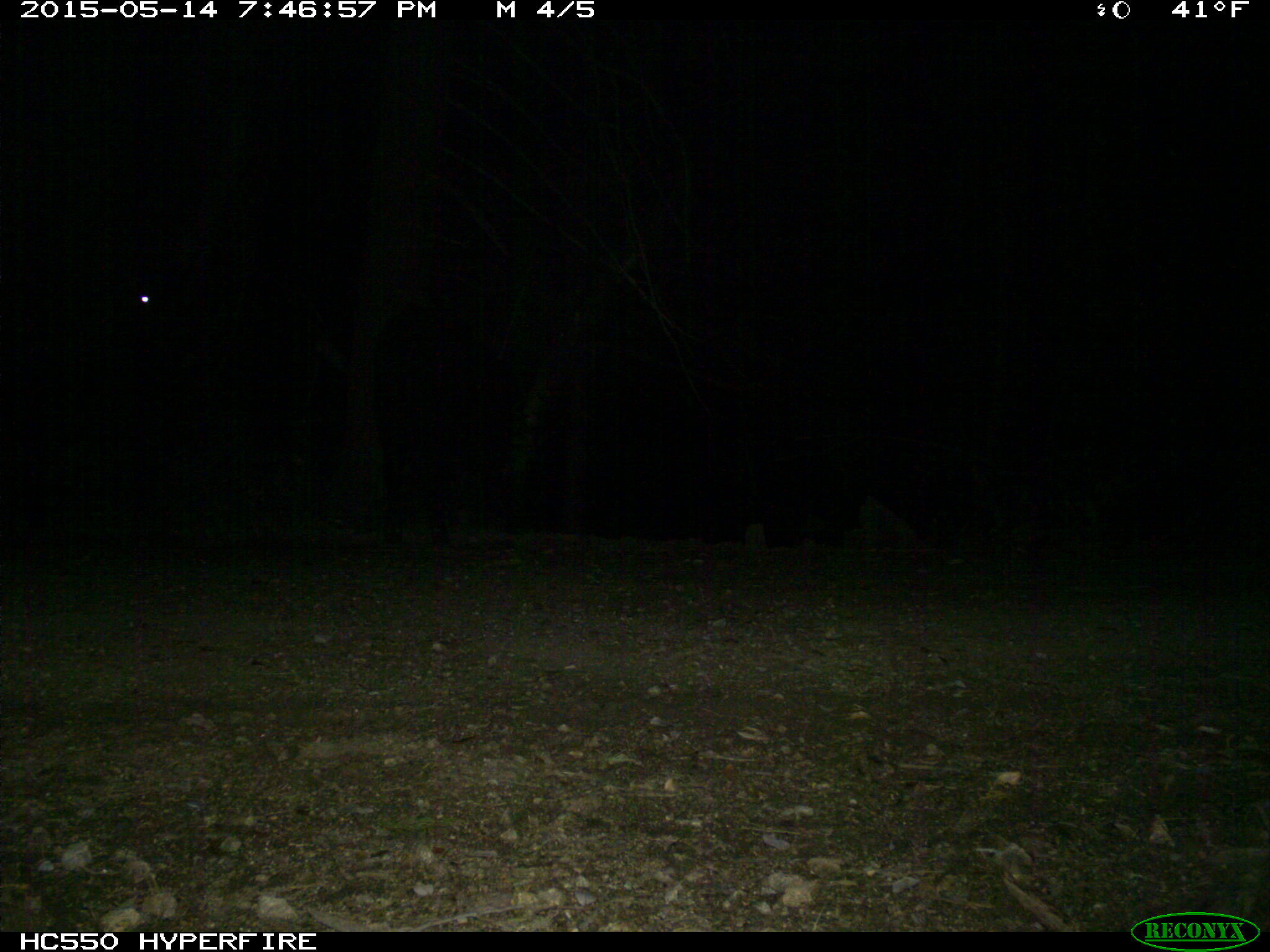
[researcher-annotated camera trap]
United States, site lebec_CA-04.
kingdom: Animalia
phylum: Chordata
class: Mammalia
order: Artiodactyla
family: Bovidae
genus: Bos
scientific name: Bos taurus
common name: domestic cow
Bos taurus (domestic cow).